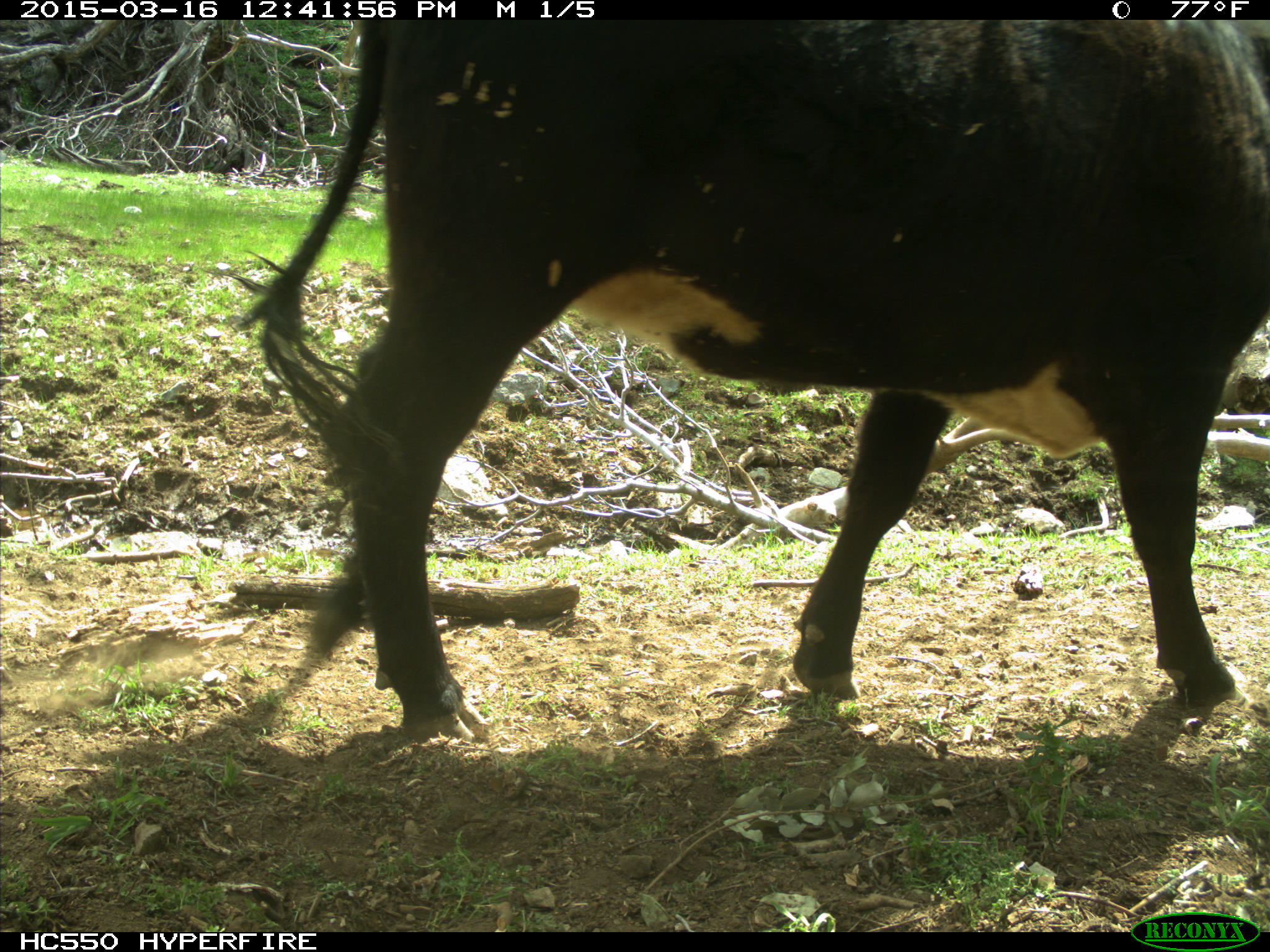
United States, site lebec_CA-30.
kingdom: Animalia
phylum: Chordata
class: Mammalia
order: Artiodactyla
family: Bovidae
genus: Bos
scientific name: Bos taurus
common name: domestic cow